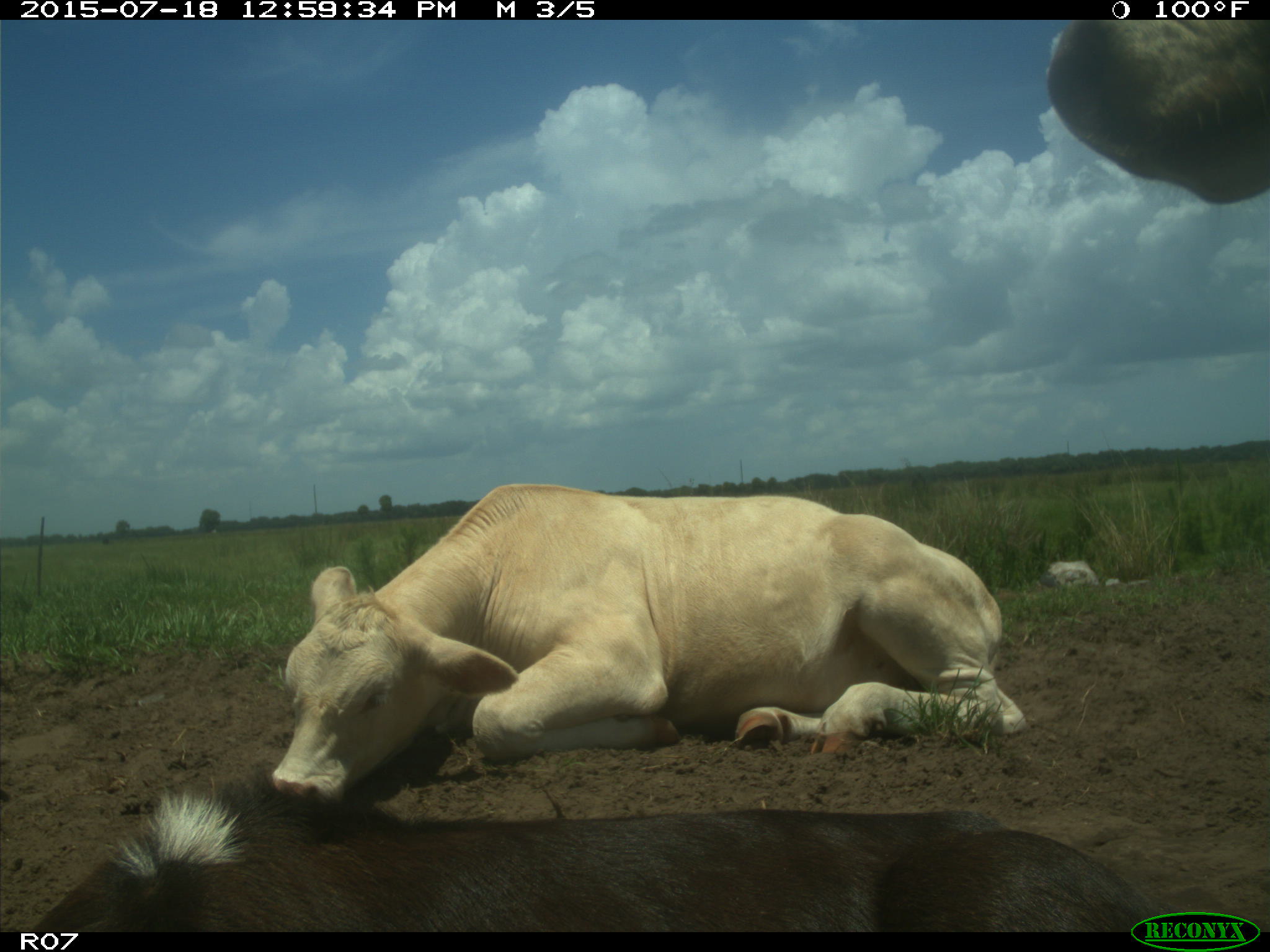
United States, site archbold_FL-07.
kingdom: Animalia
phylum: Chordata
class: Mammalia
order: Artiodactyla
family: Bovidae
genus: Bos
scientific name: Bos taurus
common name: domestic cow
Bos taurus (domestic cow).